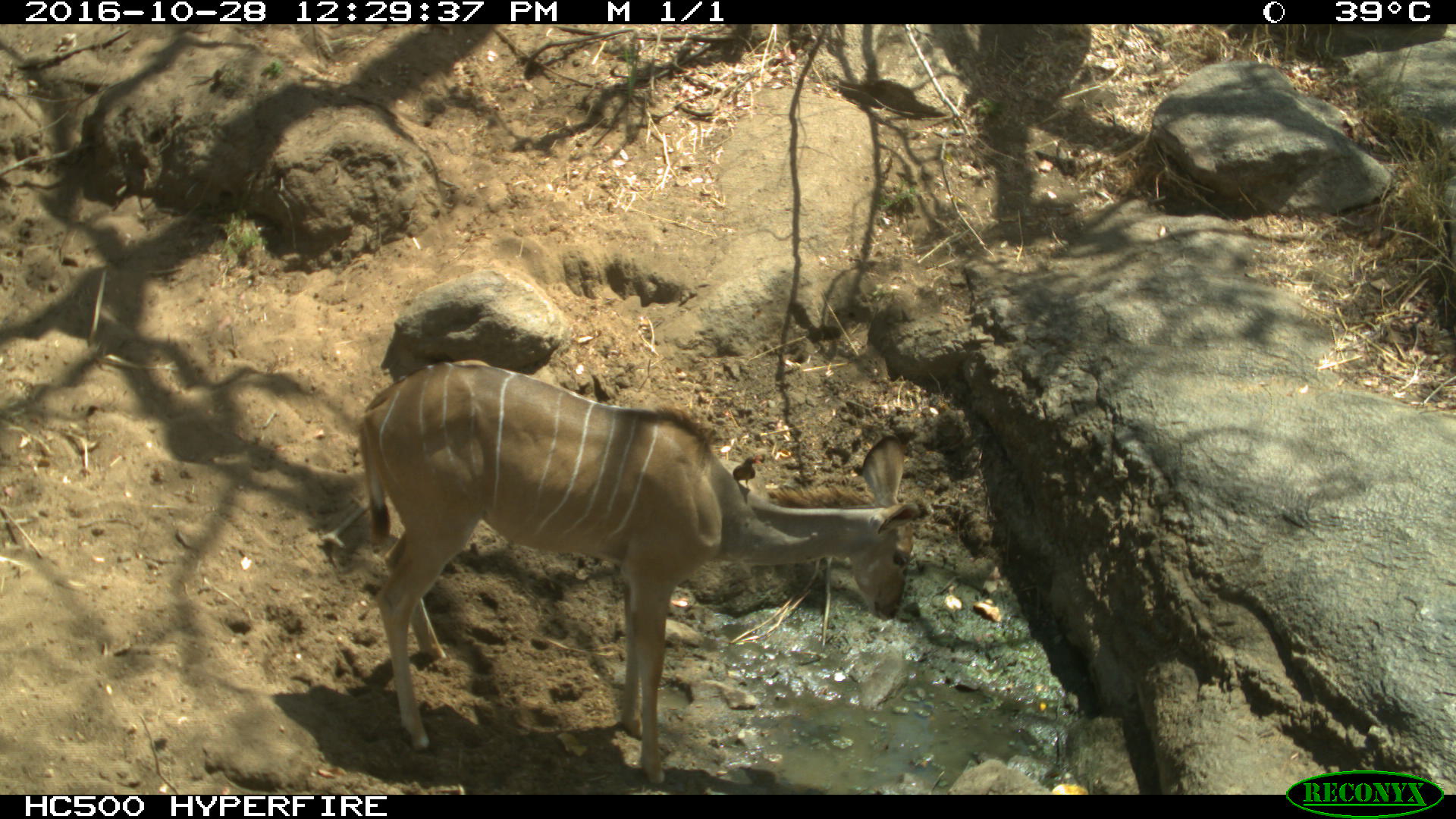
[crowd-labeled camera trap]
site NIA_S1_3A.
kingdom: Animalia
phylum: Chordata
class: Mammalia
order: Artiodactyla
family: Bovidae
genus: Tragelaphus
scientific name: Tragelaphus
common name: kudu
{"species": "kudu (Tragelaphus)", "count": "1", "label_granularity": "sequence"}